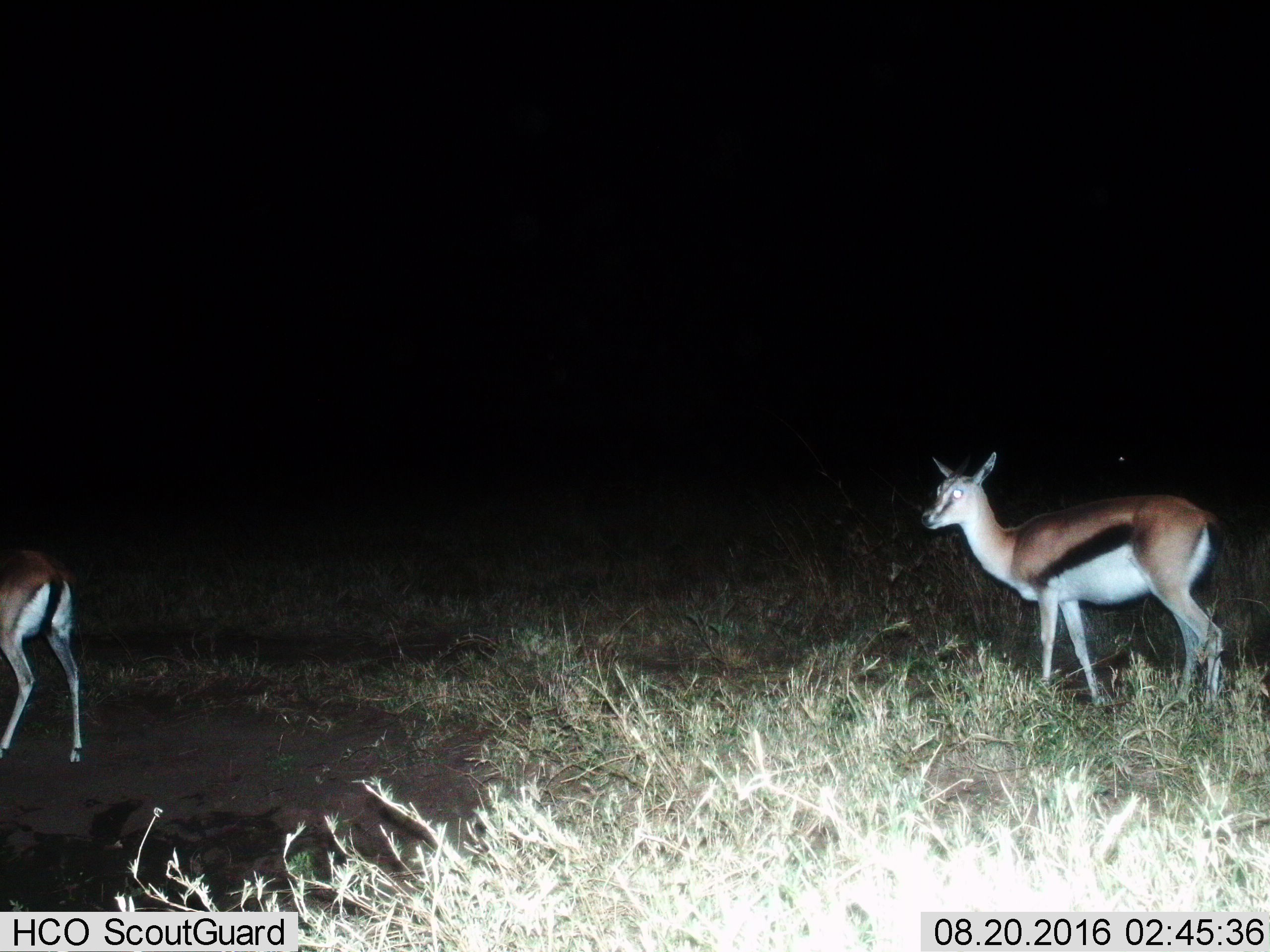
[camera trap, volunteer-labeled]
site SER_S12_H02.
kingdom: Animalia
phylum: Chordata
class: Mammalia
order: Artiodactyla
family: Bovidae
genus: Eudorcas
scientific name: Eudorcas thomsonii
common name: thomson's gazelle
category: gazellethomsons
Gazellethomsons (thomson's gazelle) (Eudorcas thomsonii), count 2. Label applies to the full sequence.